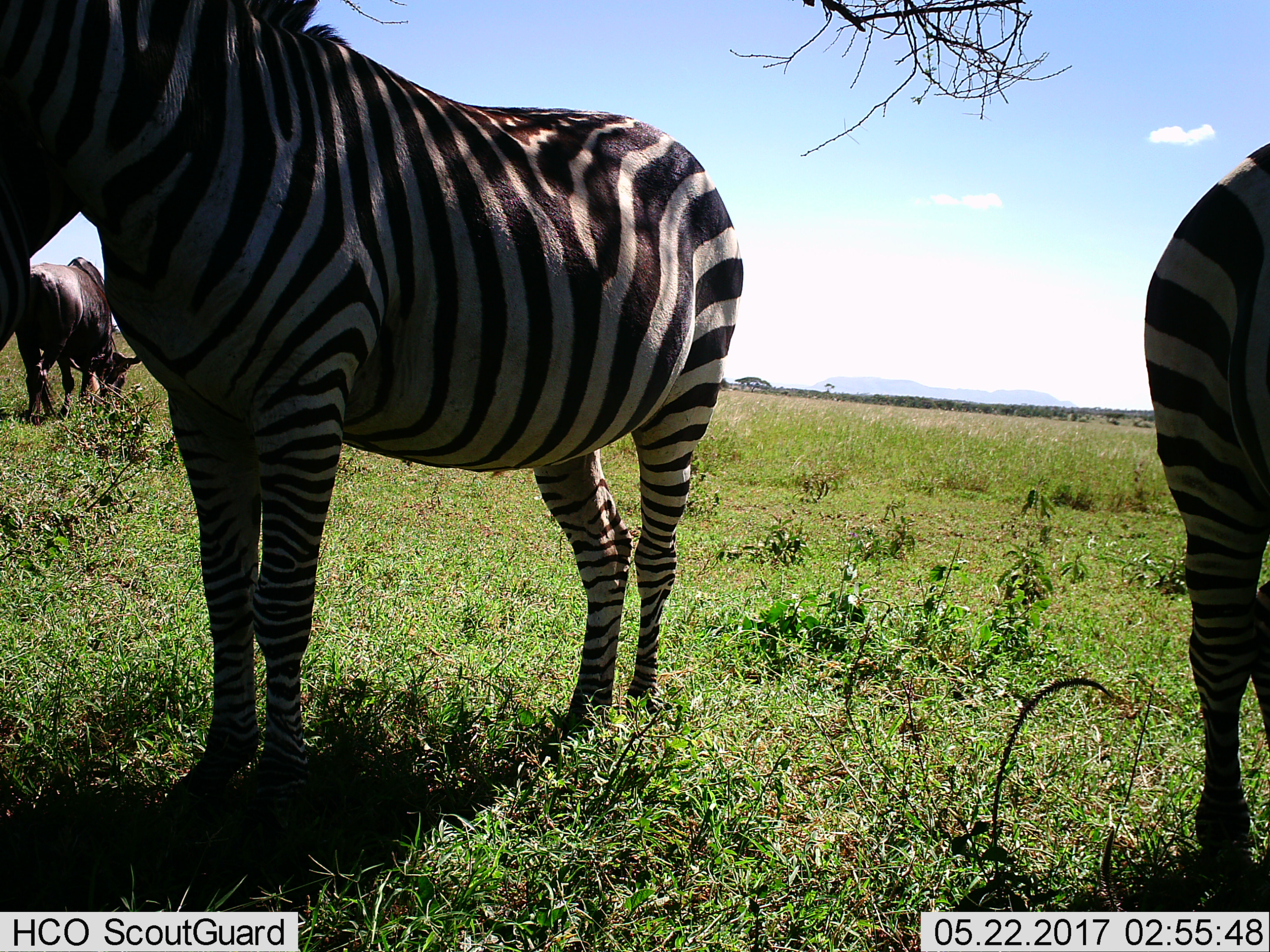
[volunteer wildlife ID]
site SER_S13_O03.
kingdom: Animalia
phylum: Chordata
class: Mammalia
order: Perissodactyla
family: Equidae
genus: Equus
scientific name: Equus quagga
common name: plains zebra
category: zebraplains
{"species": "zebraplains (plains zebra) (Equus quagga)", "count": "2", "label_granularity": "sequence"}